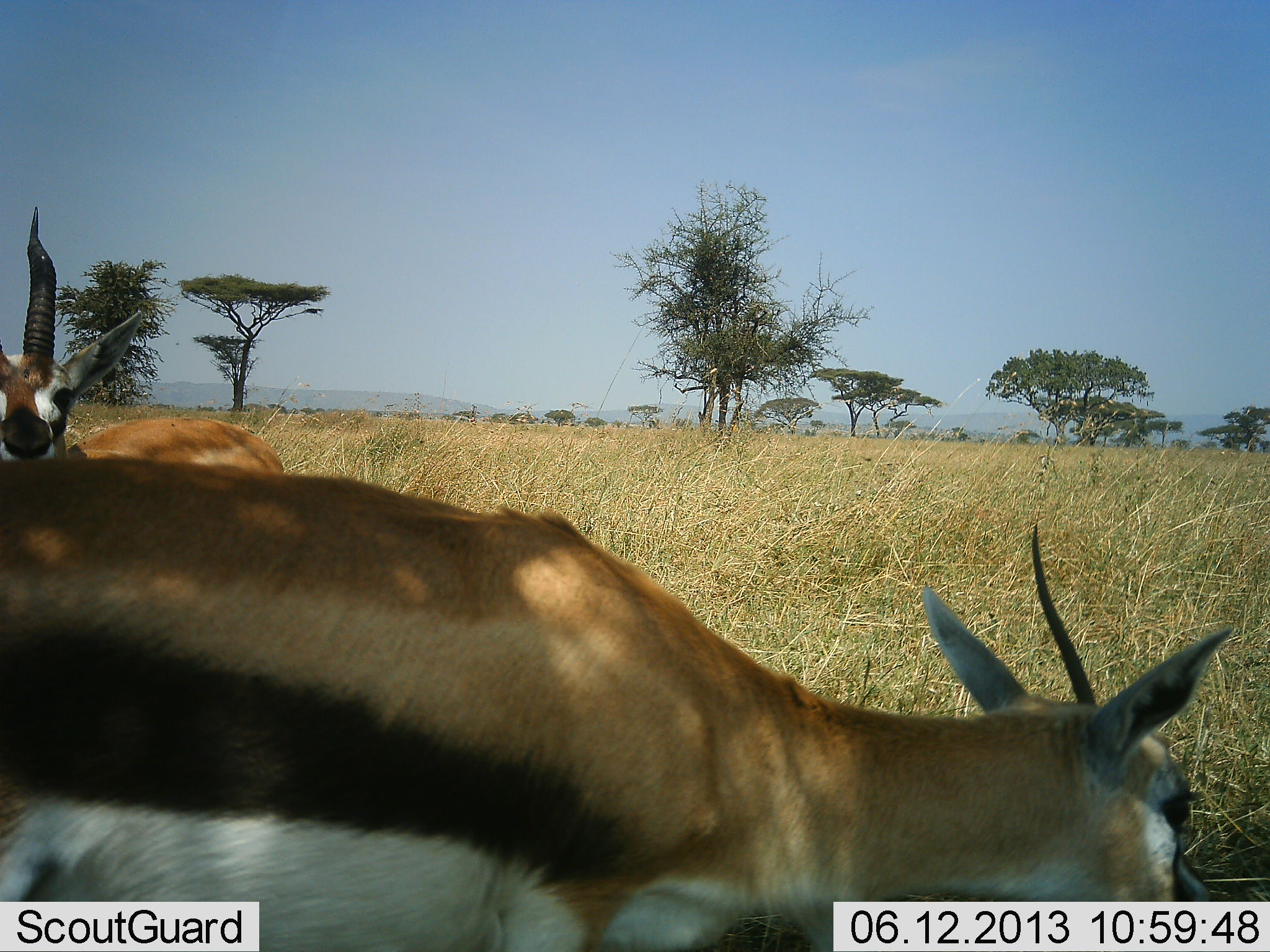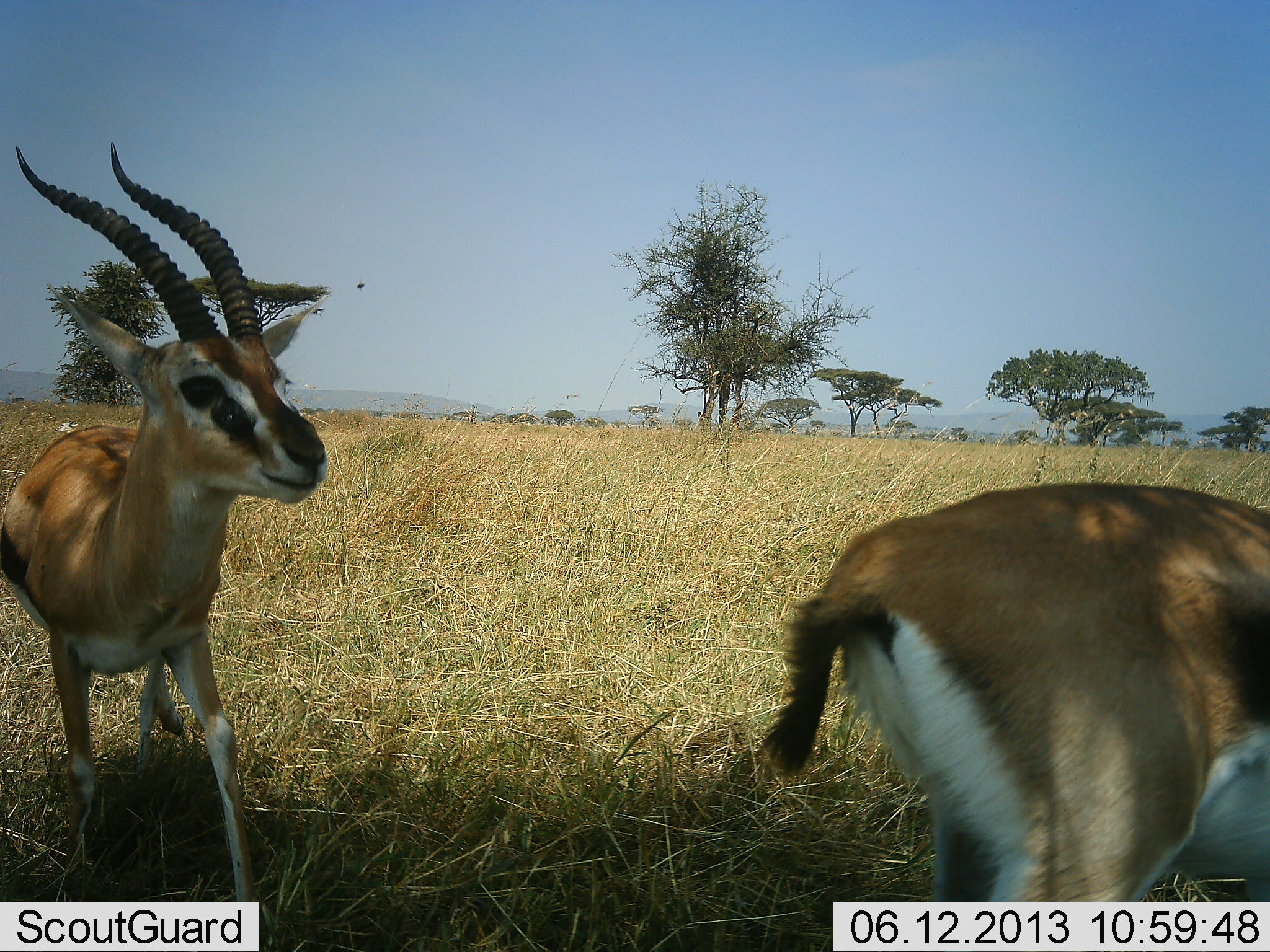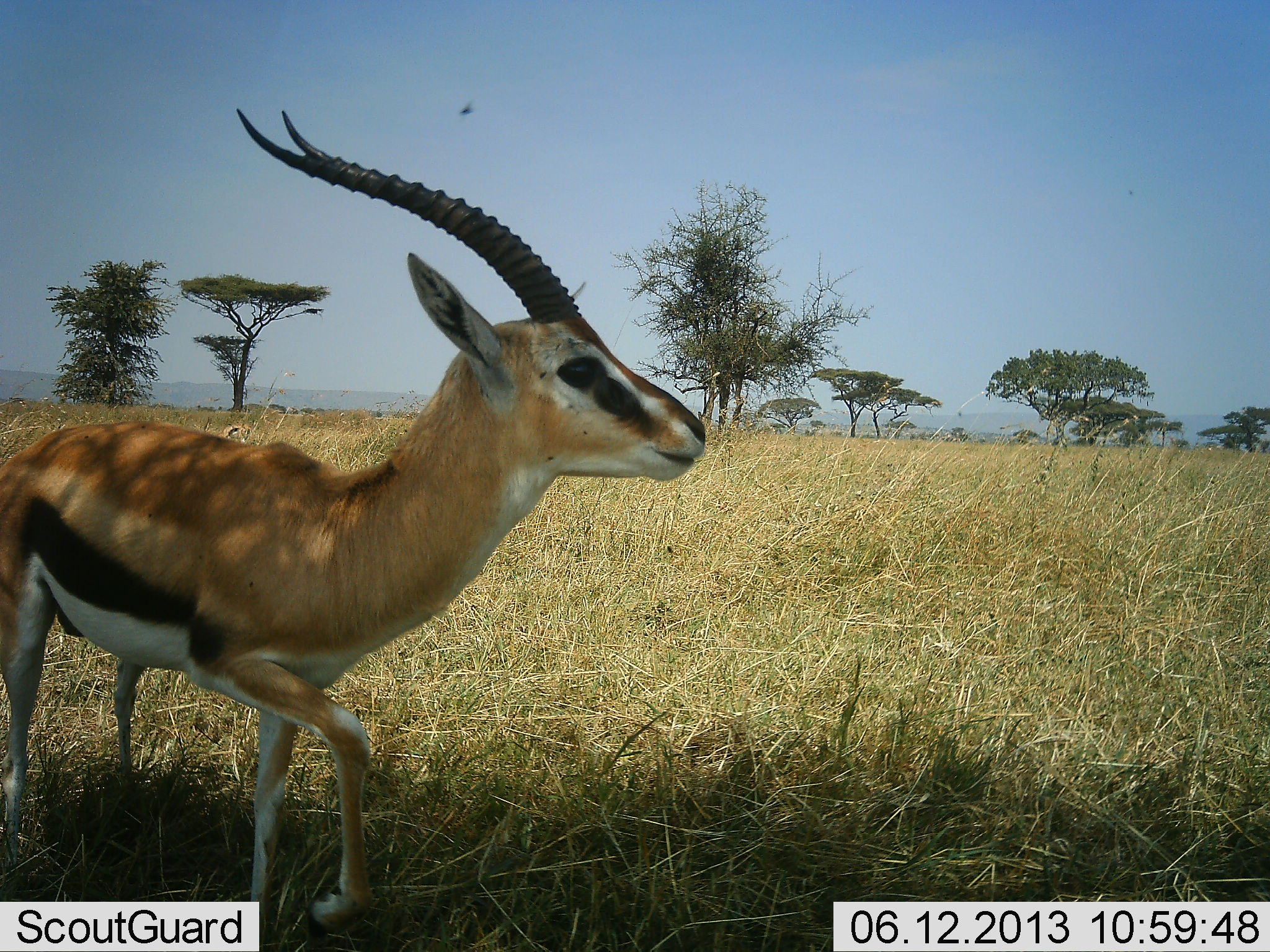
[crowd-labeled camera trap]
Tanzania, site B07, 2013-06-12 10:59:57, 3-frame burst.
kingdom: Animalia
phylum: Chordata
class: Mammalia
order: Artiodactyla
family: Bovidae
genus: Eudorcas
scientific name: Eudorcas thomsonii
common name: thomson's gazelle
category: gazellethomsons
Gazellethomsons (thomson's gazelle) (Eudorcas thomsonii), count 2. Behavior (volunteer vote fractions): standing 22%, resting 0%, moving 85%, interacting 4%. Young present (vote fraction): 0%. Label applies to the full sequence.